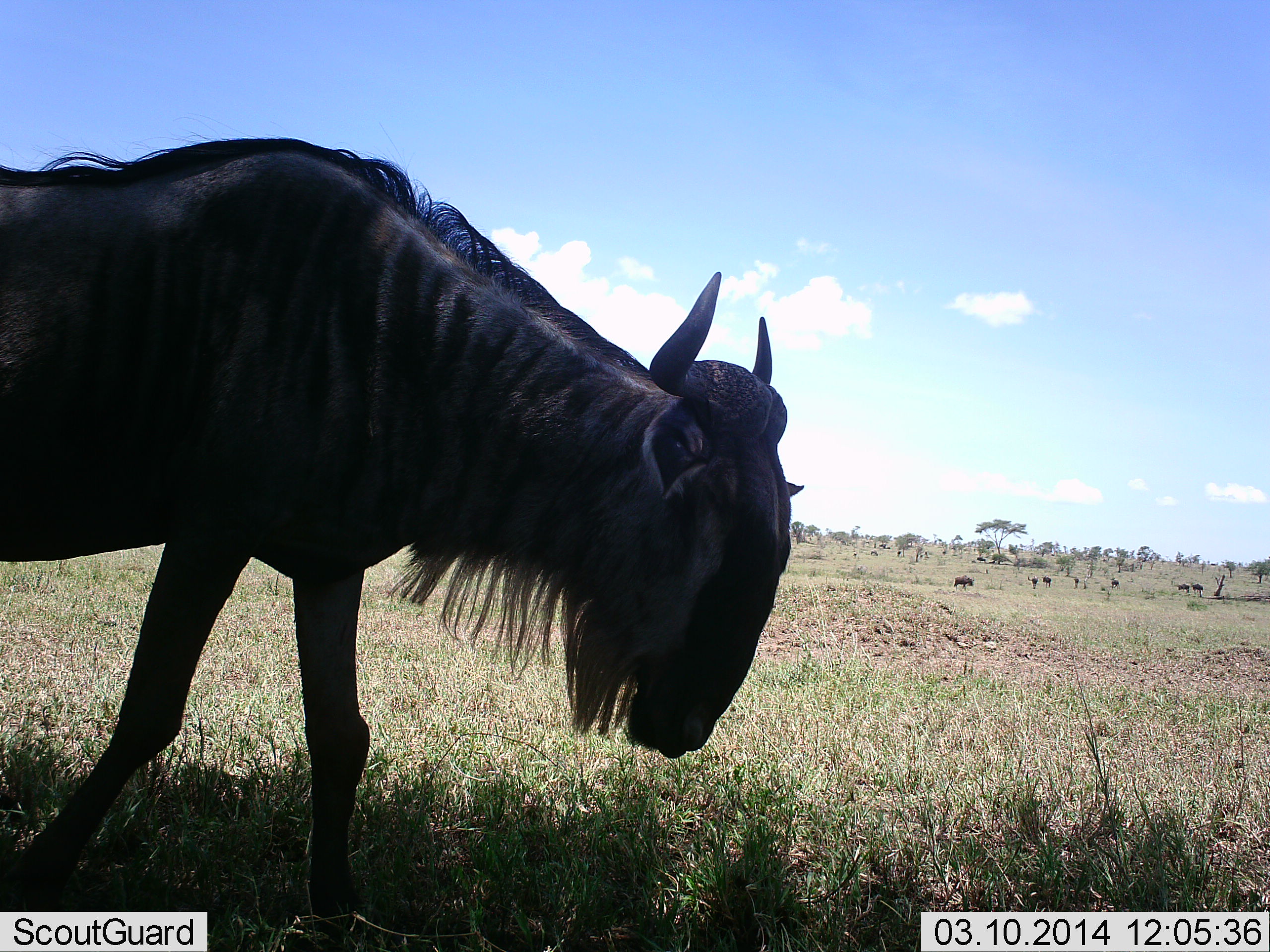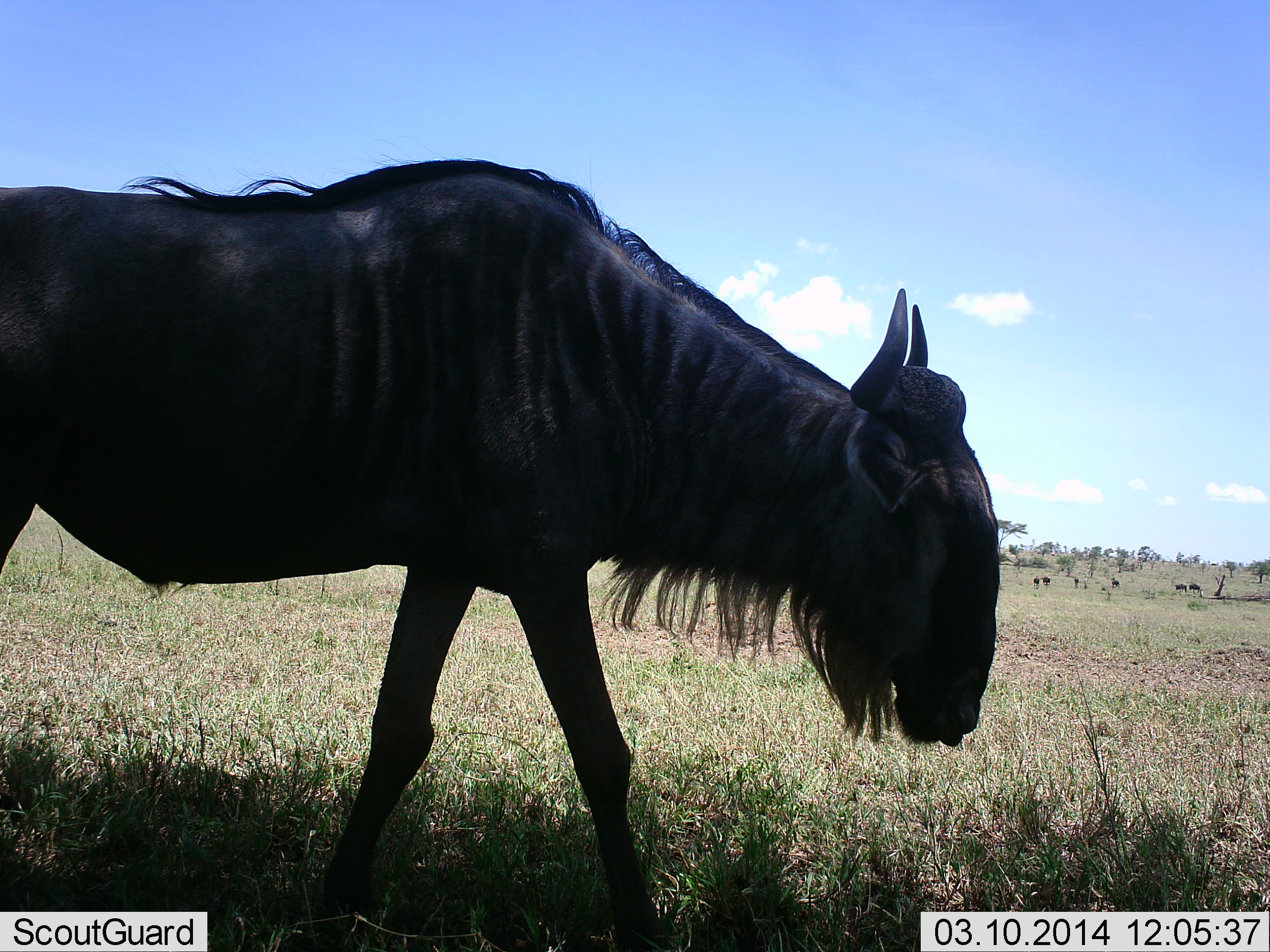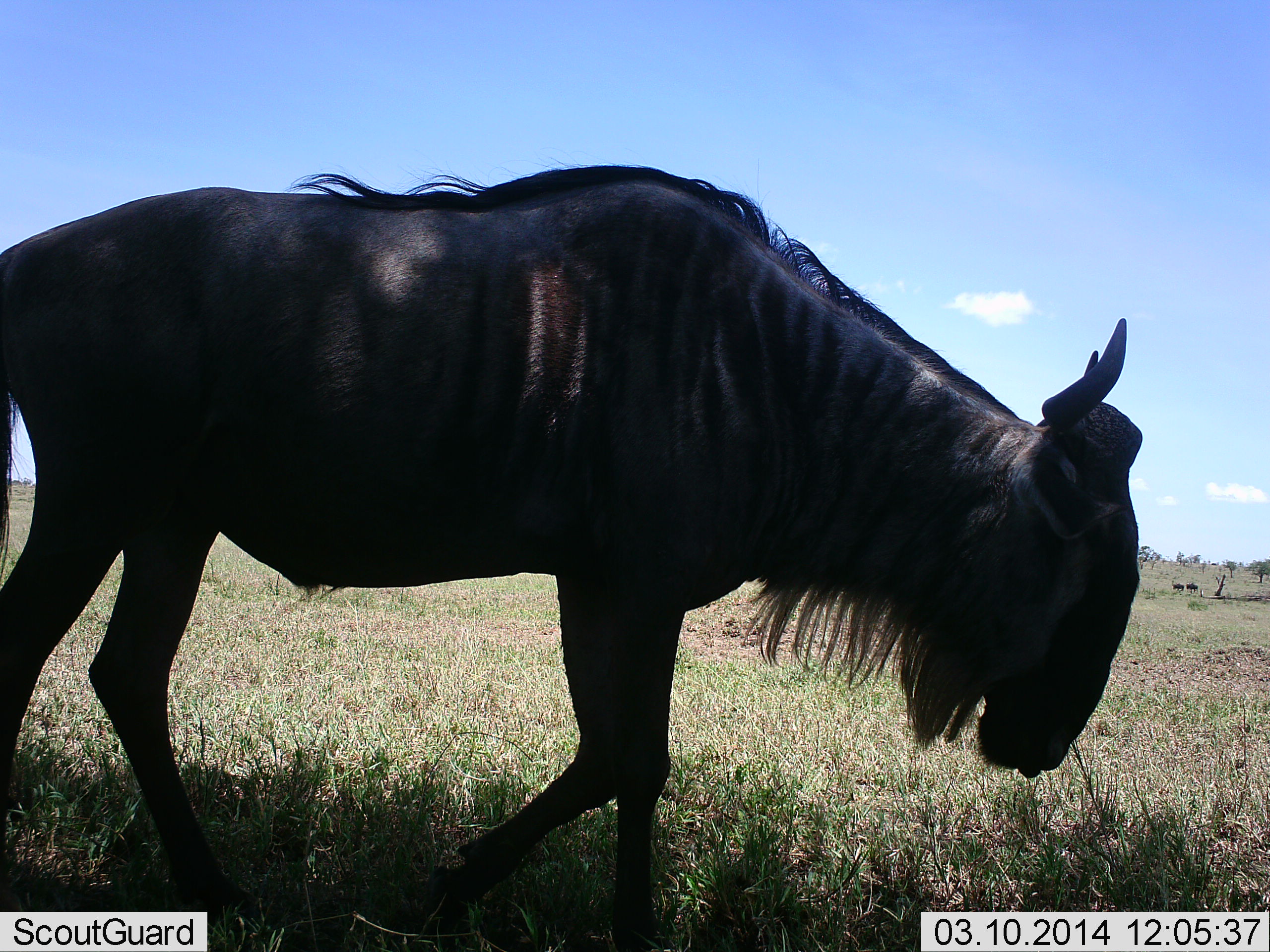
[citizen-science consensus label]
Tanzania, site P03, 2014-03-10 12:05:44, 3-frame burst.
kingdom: Animalia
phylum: Chordata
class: Mammalia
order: Artiodactyla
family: Bovidae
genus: Connochaetes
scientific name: Connochaetes taurinus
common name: blue wildebeest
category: wildebeest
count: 1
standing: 27%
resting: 1%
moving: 88%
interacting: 0%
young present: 0%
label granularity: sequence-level